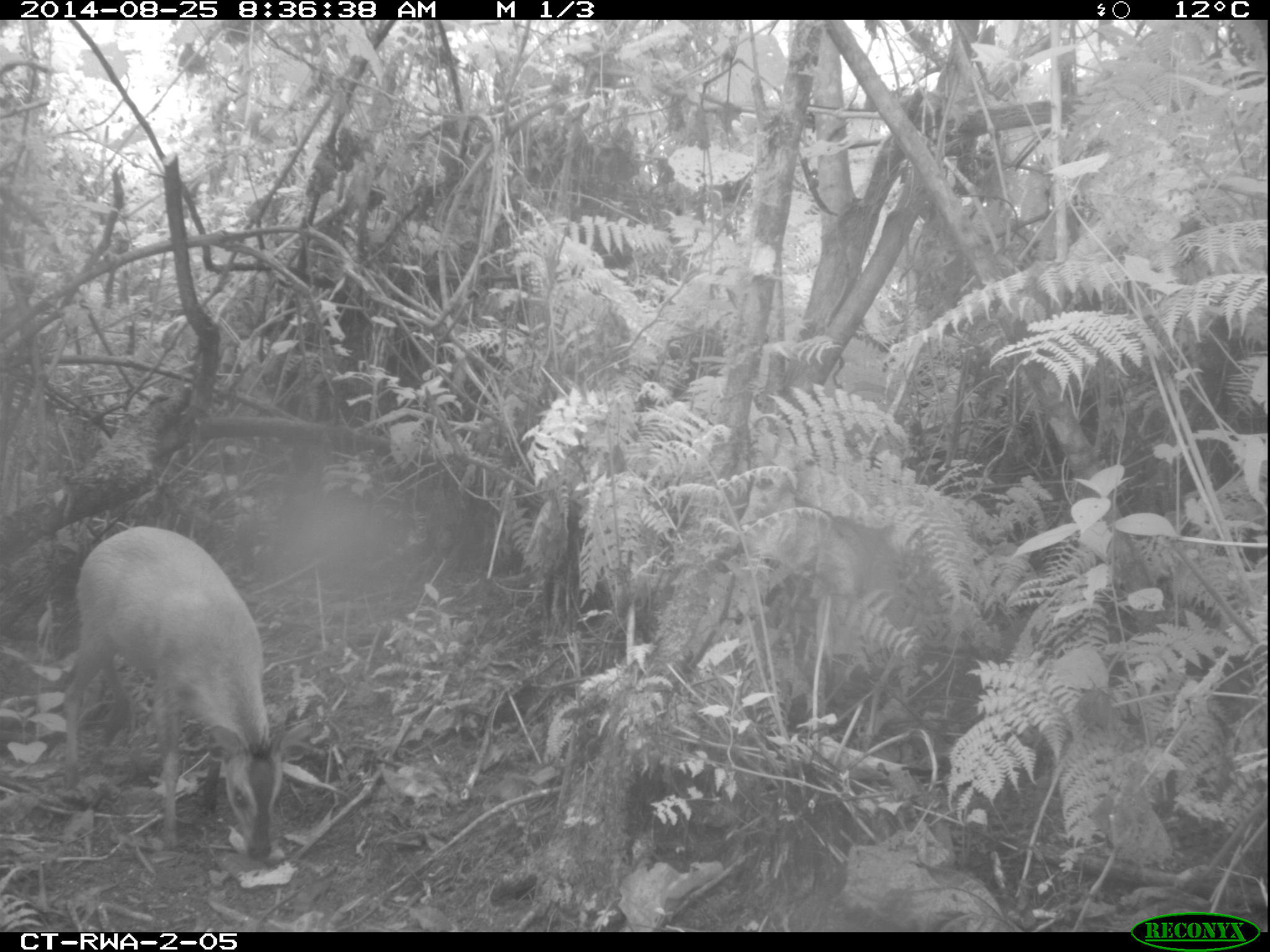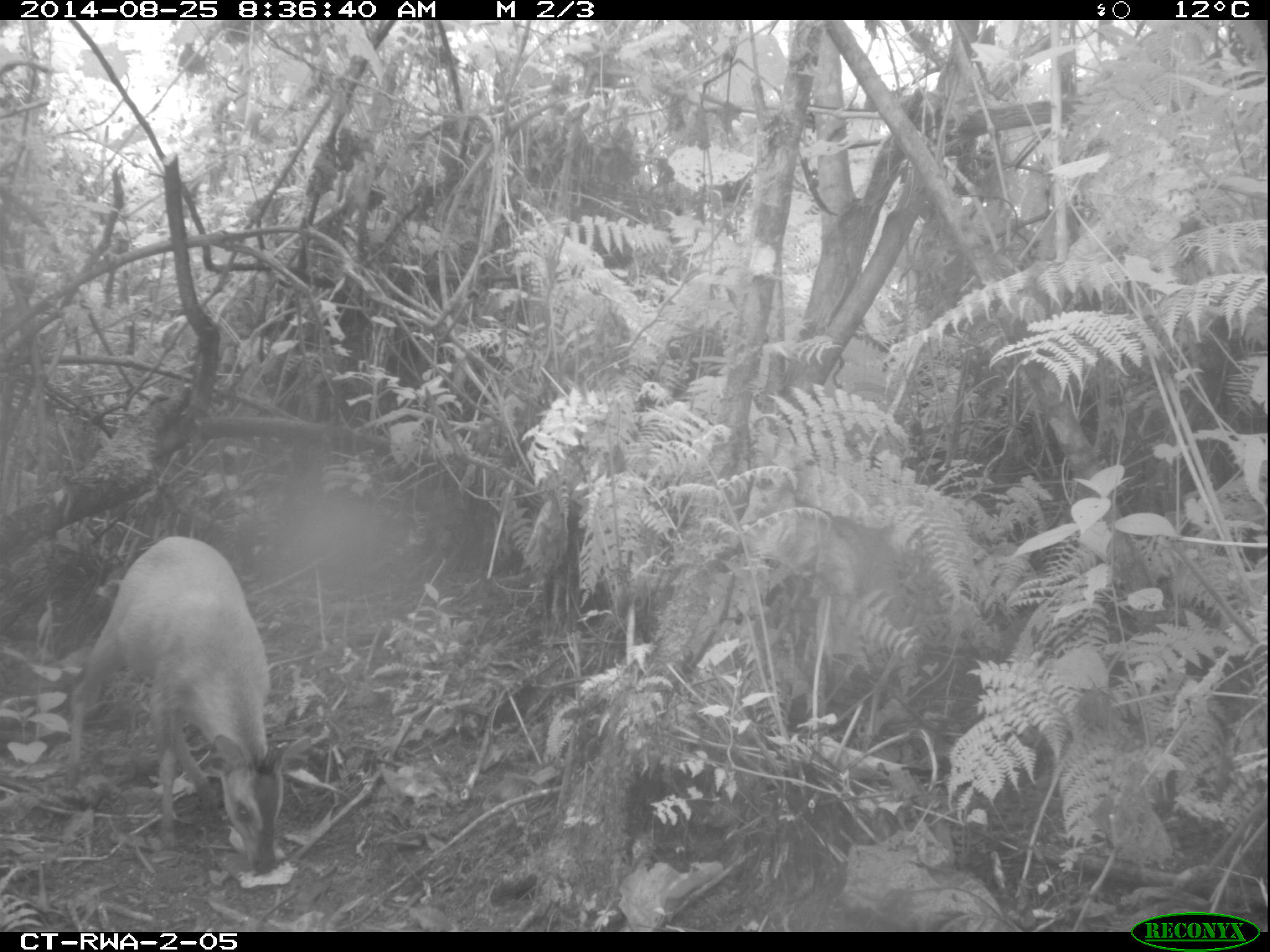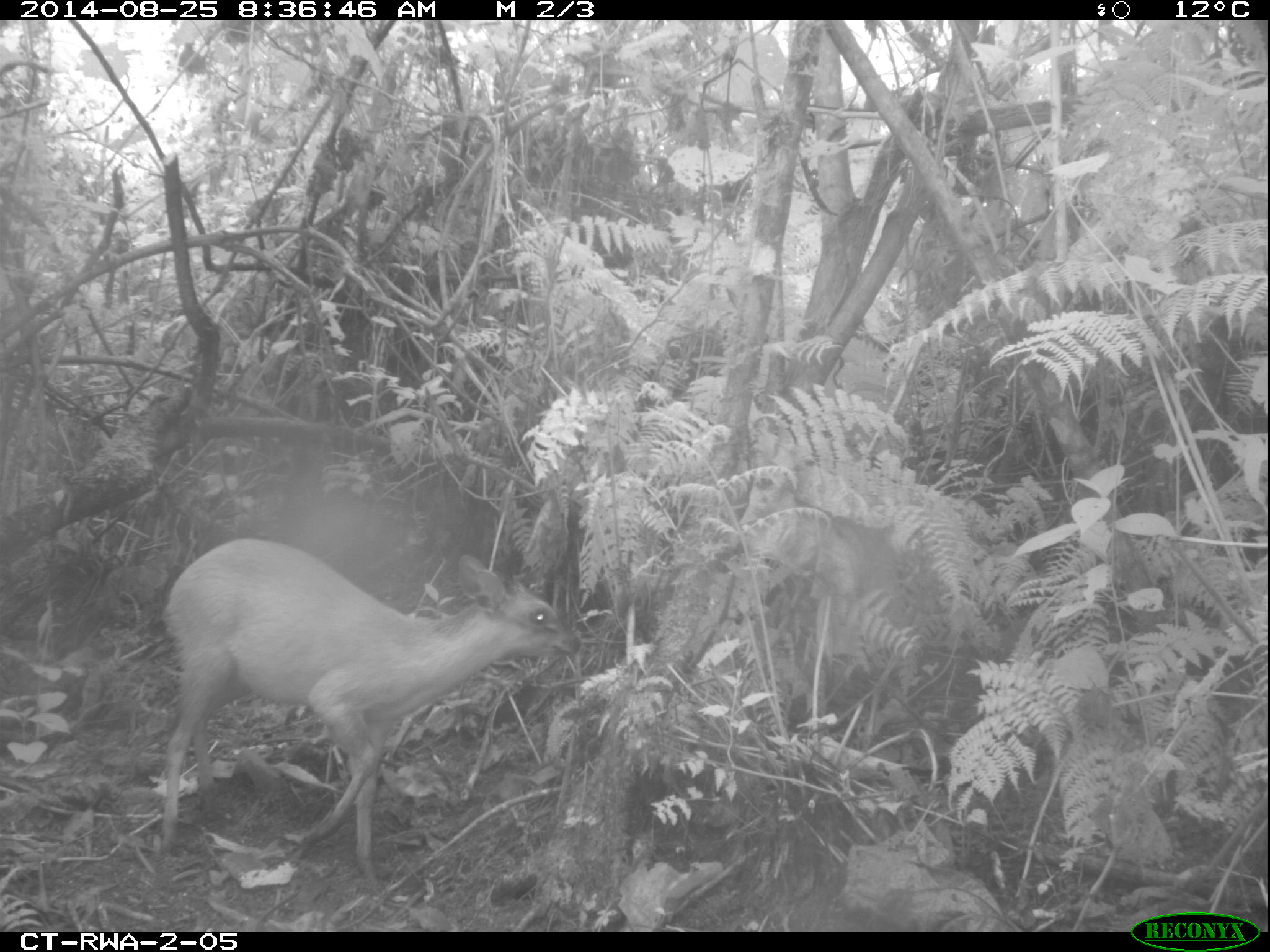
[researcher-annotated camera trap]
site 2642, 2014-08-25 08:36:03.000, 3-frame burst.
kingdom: Animalia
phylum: Chordata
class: Mammalia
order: Artiodactyla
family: Bovidae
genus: Cephalophus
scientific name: Cephalophus nigrifrons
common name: black-fronted duiker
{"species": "Cephalophus nigrifrons (black-fronted duiker)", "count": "1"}